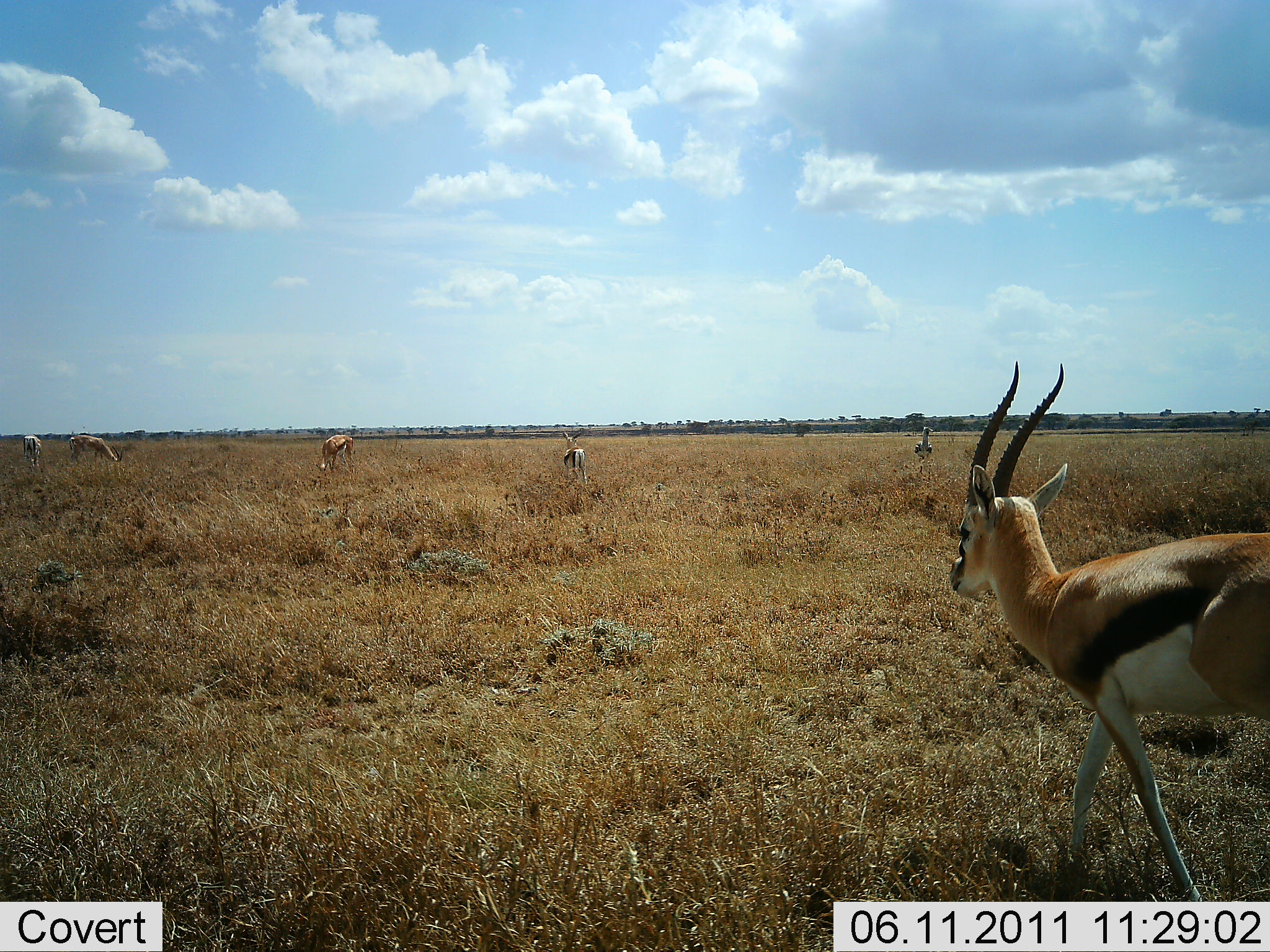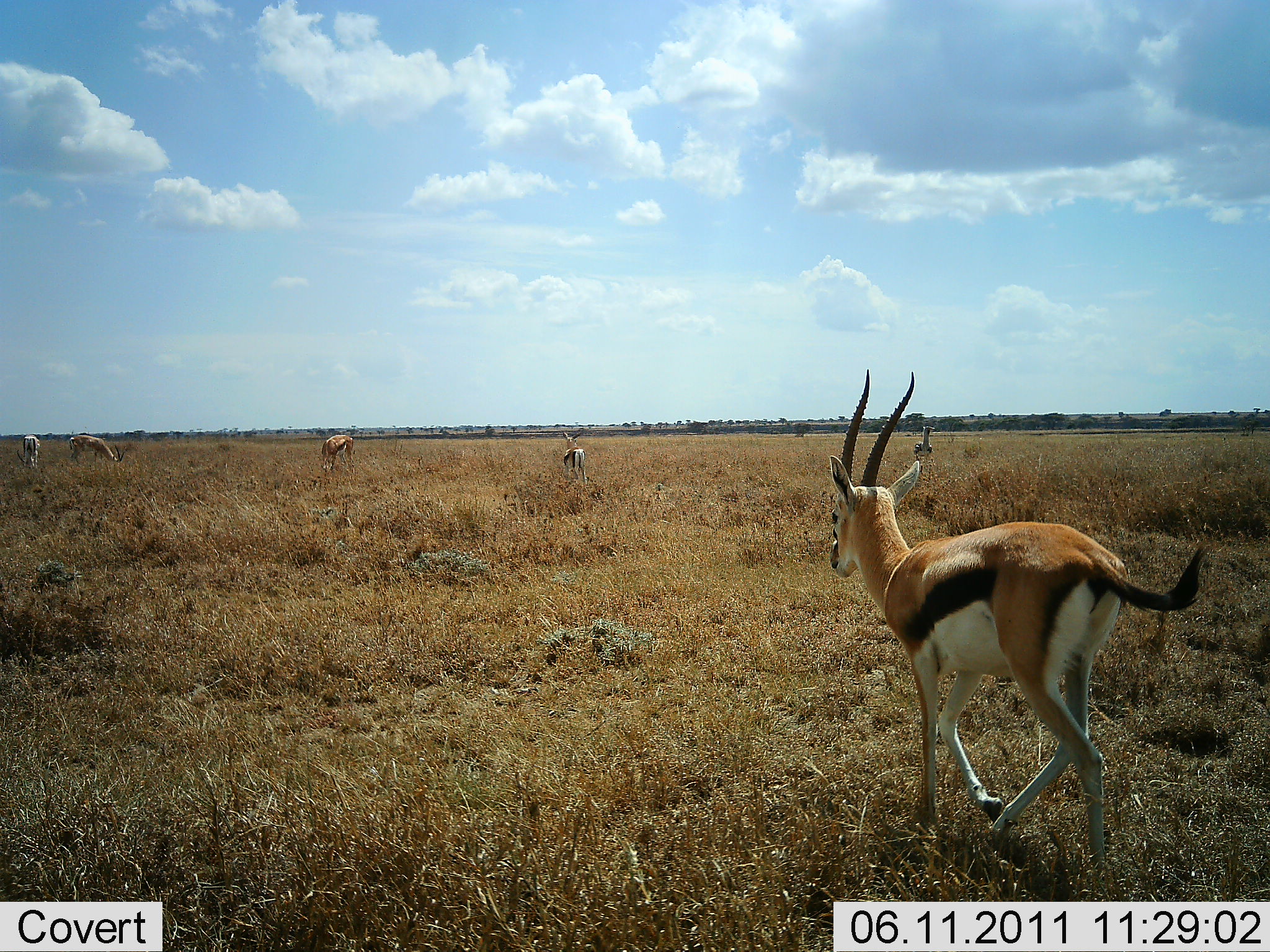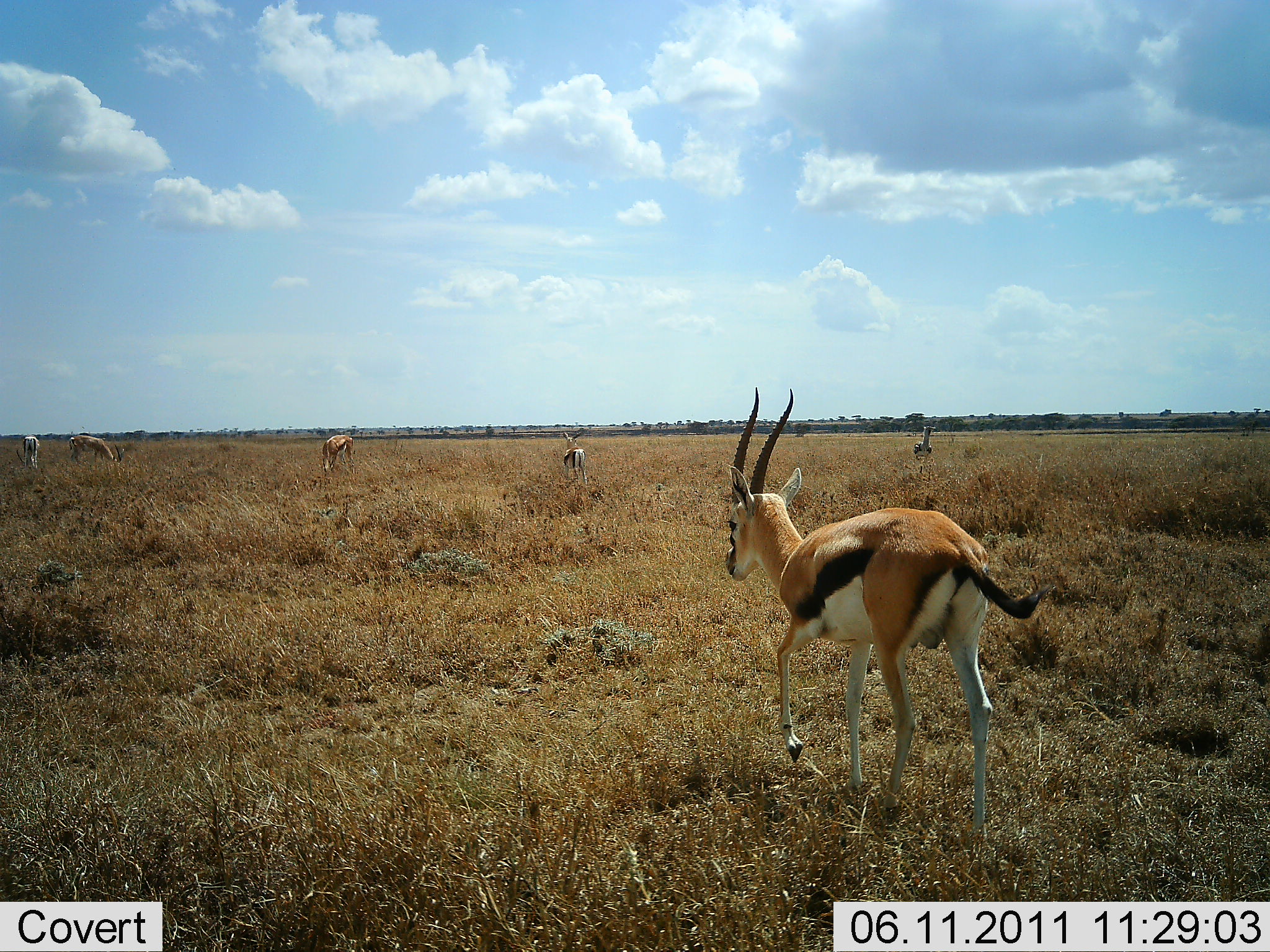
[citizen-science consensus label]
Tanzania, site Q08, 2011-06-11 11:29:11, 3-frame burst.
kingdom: Animalia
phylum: Chordata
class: Mammalia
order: Artiodactyla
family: Bovidae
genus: Eudorcas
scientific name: Eudorcas thomsonii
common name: thomson's gazelle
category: gazellethomsons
Gazellethomsons (thomson's gazelle) (Eudorcas thomsonii), count 6. Behavior (volunteer vote fractions): standing 50%, resting 0%, moving 100%, interacting 0%. Young present (vote fraction): 8%. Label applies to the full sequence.